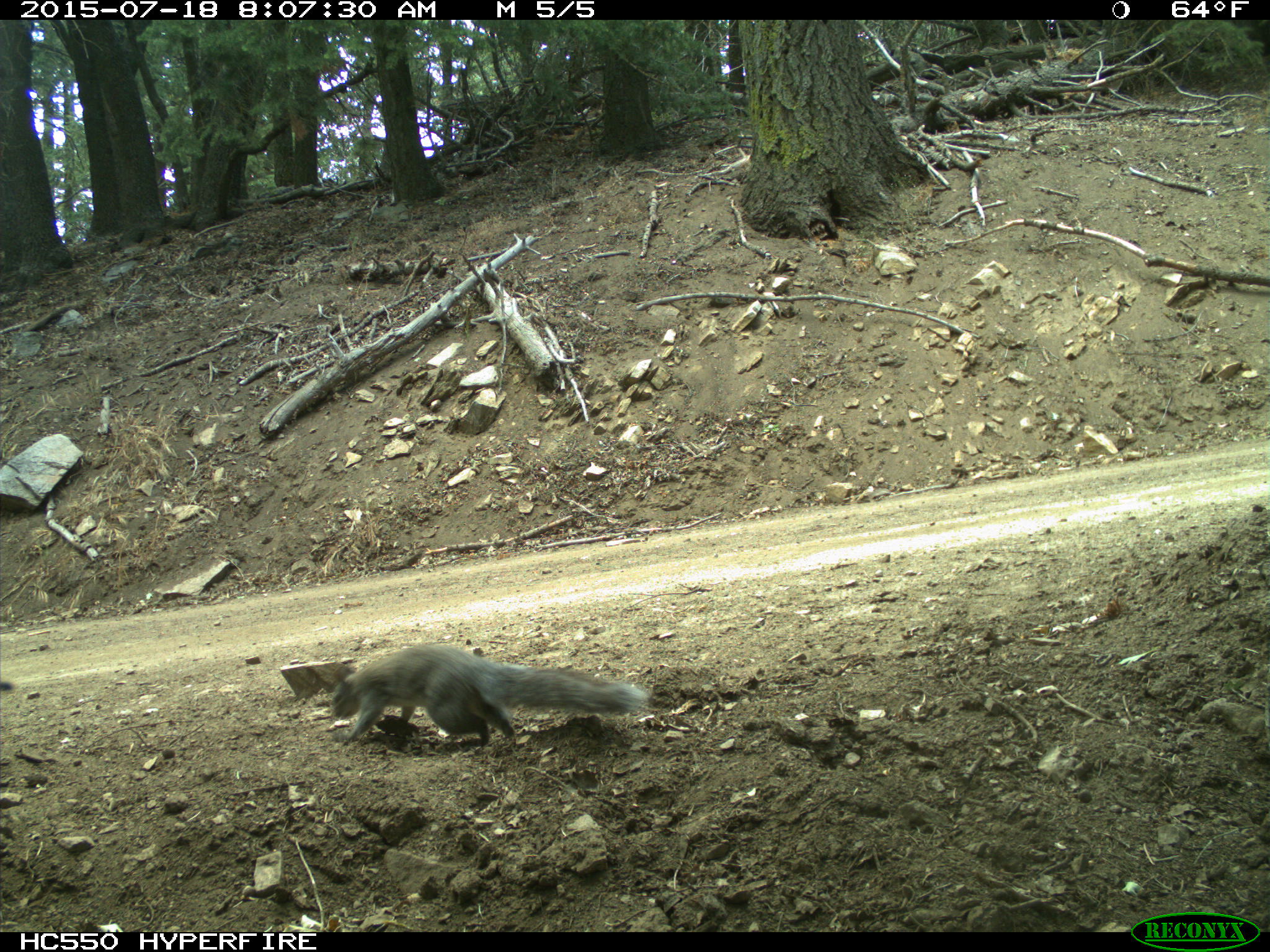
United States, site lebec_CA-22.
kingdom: Animalia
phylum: Chordata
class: Mammalia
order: Rodentia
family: Sciuridae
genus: Sciurus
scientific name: Sciurus carolinensis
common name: eastern gray squirrel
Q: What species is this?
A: Sciurus carolinensis (eastern gray squirrel).